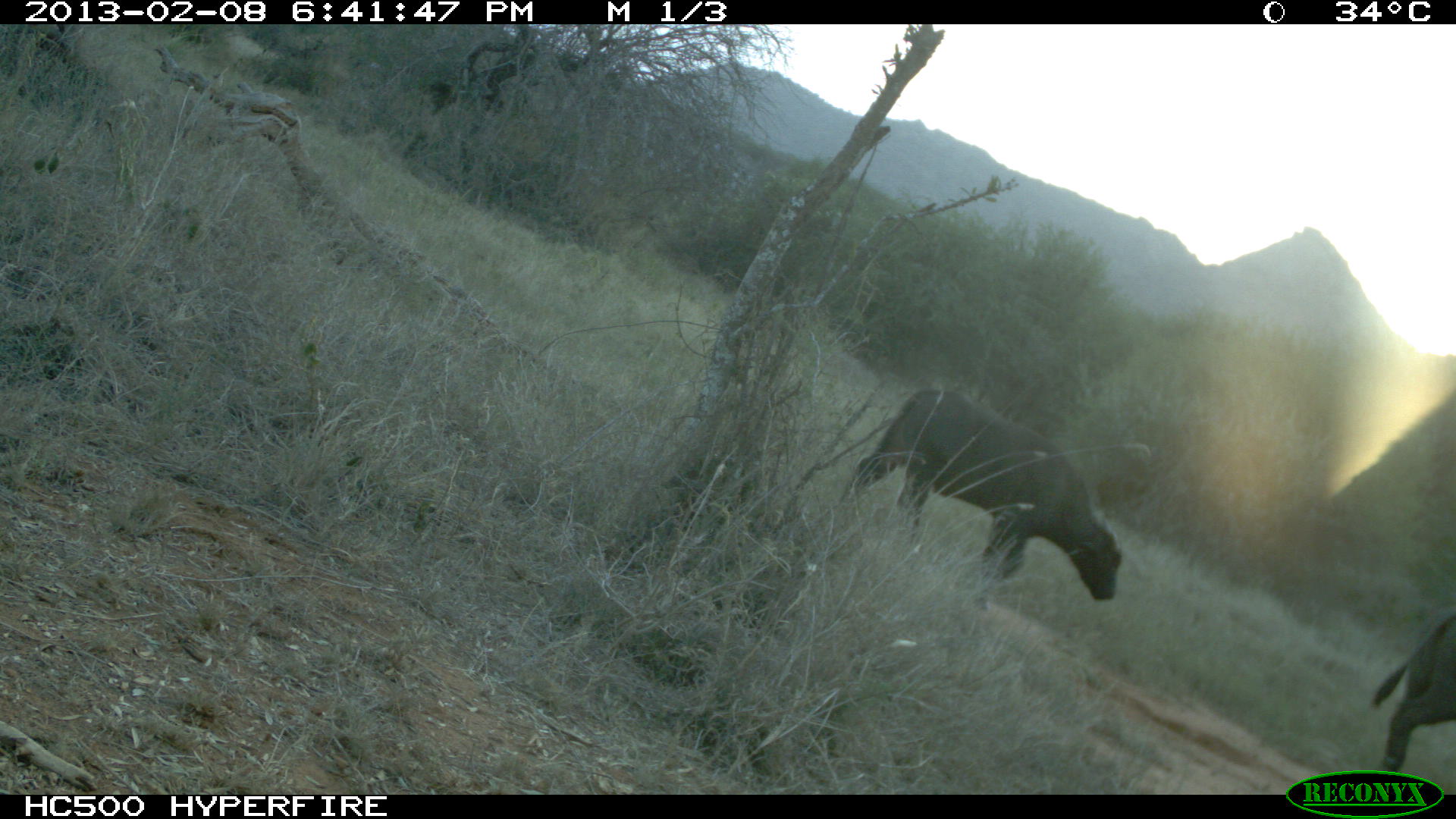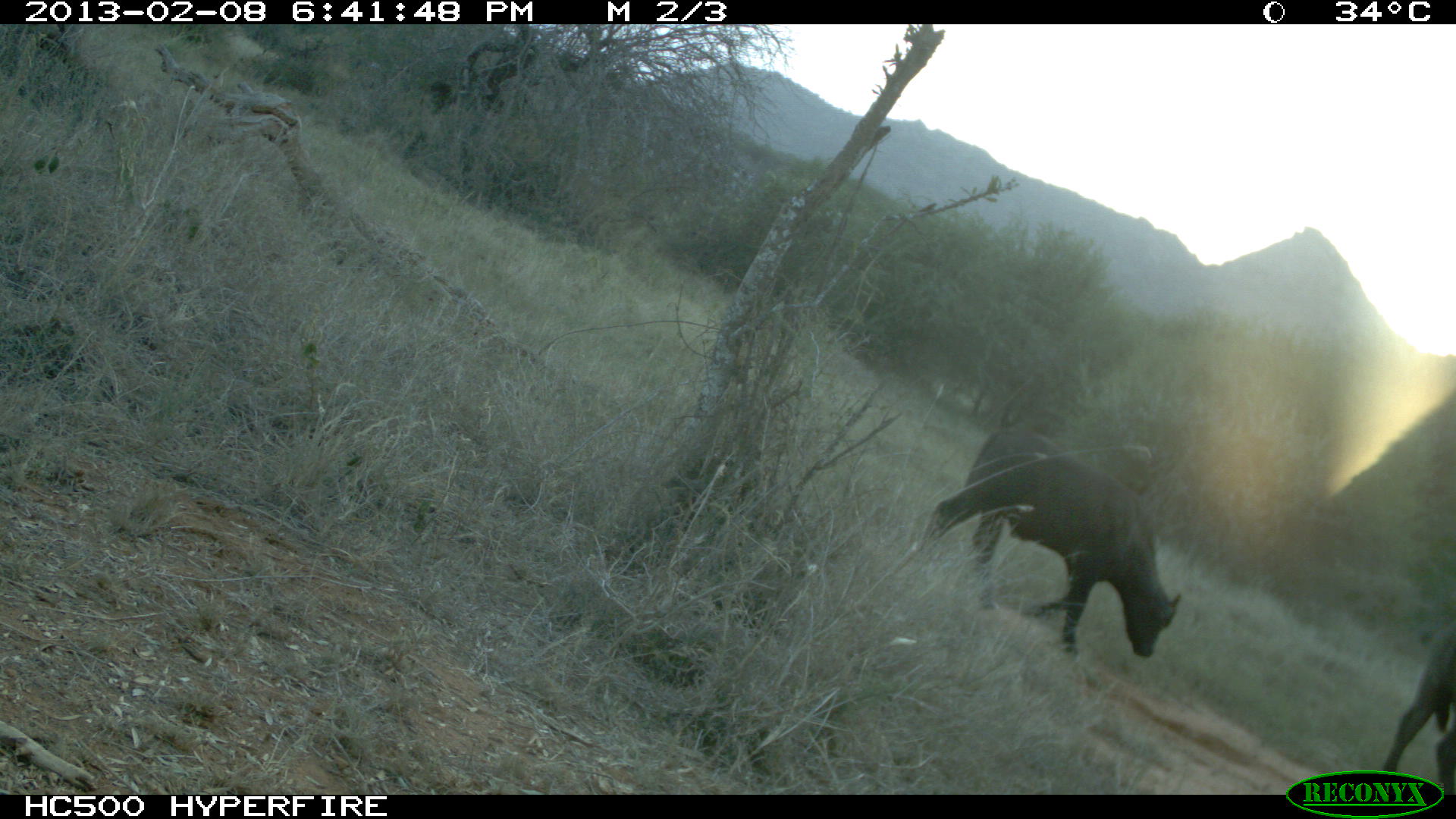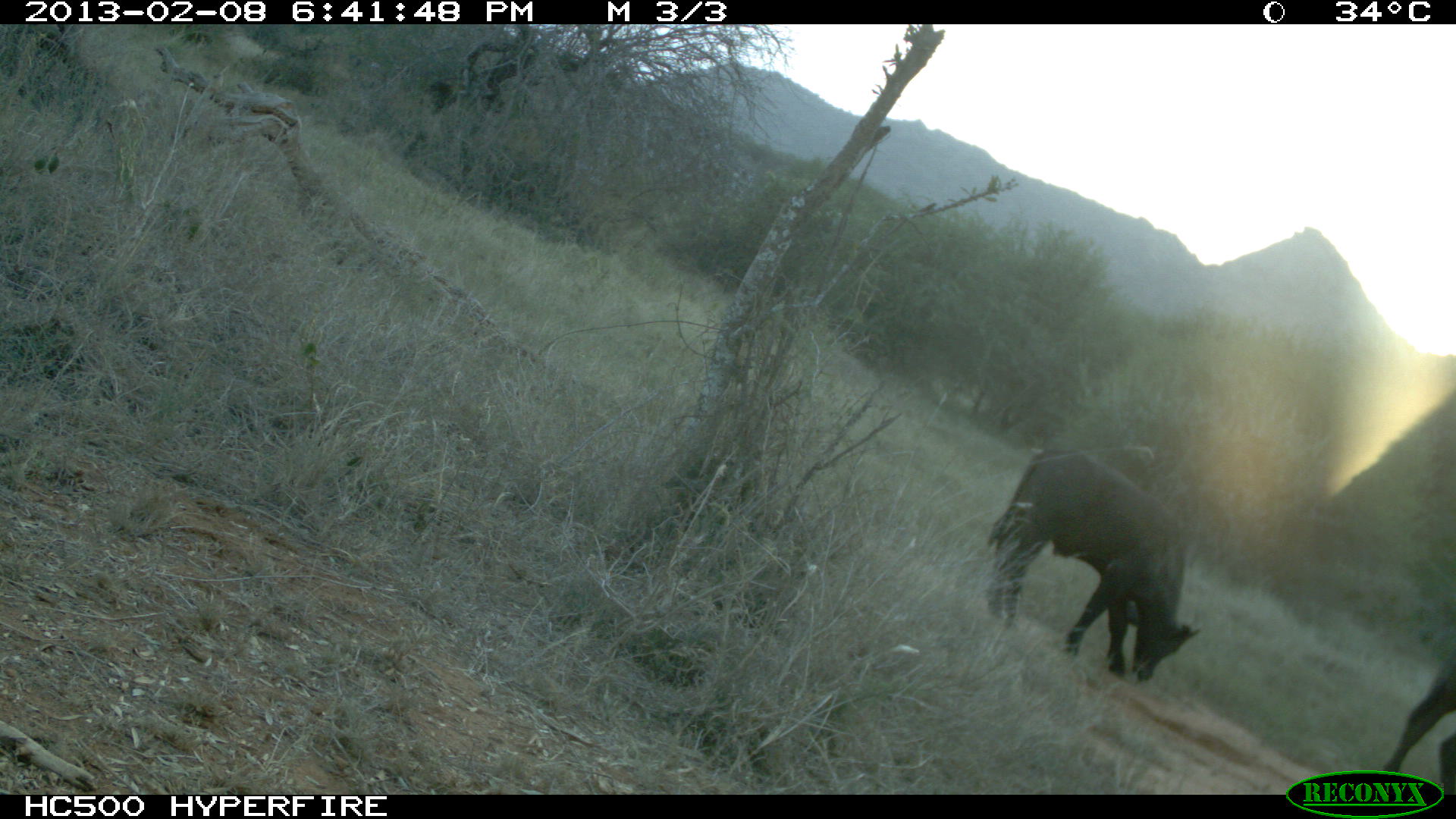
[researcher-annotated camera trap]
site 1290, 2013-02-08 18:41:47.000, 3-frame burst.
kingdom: Animalia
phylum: Chordata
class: Mammalia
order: Artiodactyla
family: Bovidae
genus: Syncerus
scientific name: Syncerus caffer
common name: african buffalo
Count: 2.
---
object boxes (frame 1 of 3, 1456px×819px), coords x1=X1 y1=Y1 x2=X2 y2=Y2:
syncerus caffer: x1=841 y1=385 x2=1114 y2=602; x1=1357 y1=602 x2=1456 y2=786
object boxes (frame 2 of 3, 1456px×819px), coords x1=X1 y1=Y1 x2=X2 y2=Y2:
syncerus caffer: x1=908 y1=458 x2=1177 y2=654; x1=956 y1=426 x2=1085 y2=553; x1=1377 y1=602 x2=1456 y2=795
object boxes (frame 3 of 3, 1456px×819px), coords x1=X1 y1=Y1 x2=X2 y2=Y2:
syncerus caffer: x1=985 y1=446 x2=1197 y2=675; x1=1375 y1=638 x2=1456 y2=795